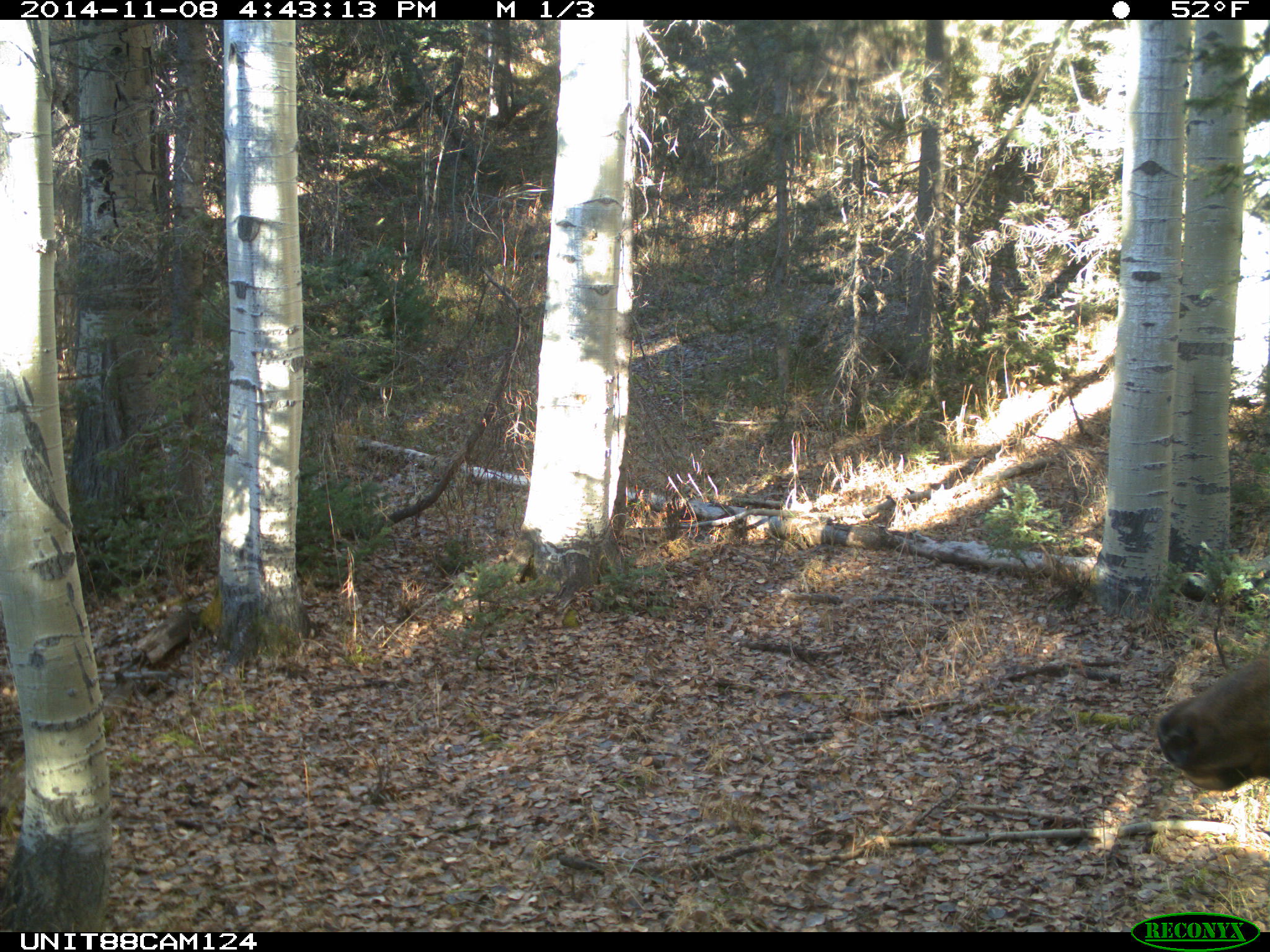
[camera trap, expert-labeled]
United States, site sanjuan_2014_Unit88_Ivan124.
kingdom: Animalia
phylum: Chordata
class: Mammalia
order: Artiodactyla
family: Cervidae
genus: Cervus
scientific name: Cervus elaphus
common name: red deer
Cervus elaphus (red deer).